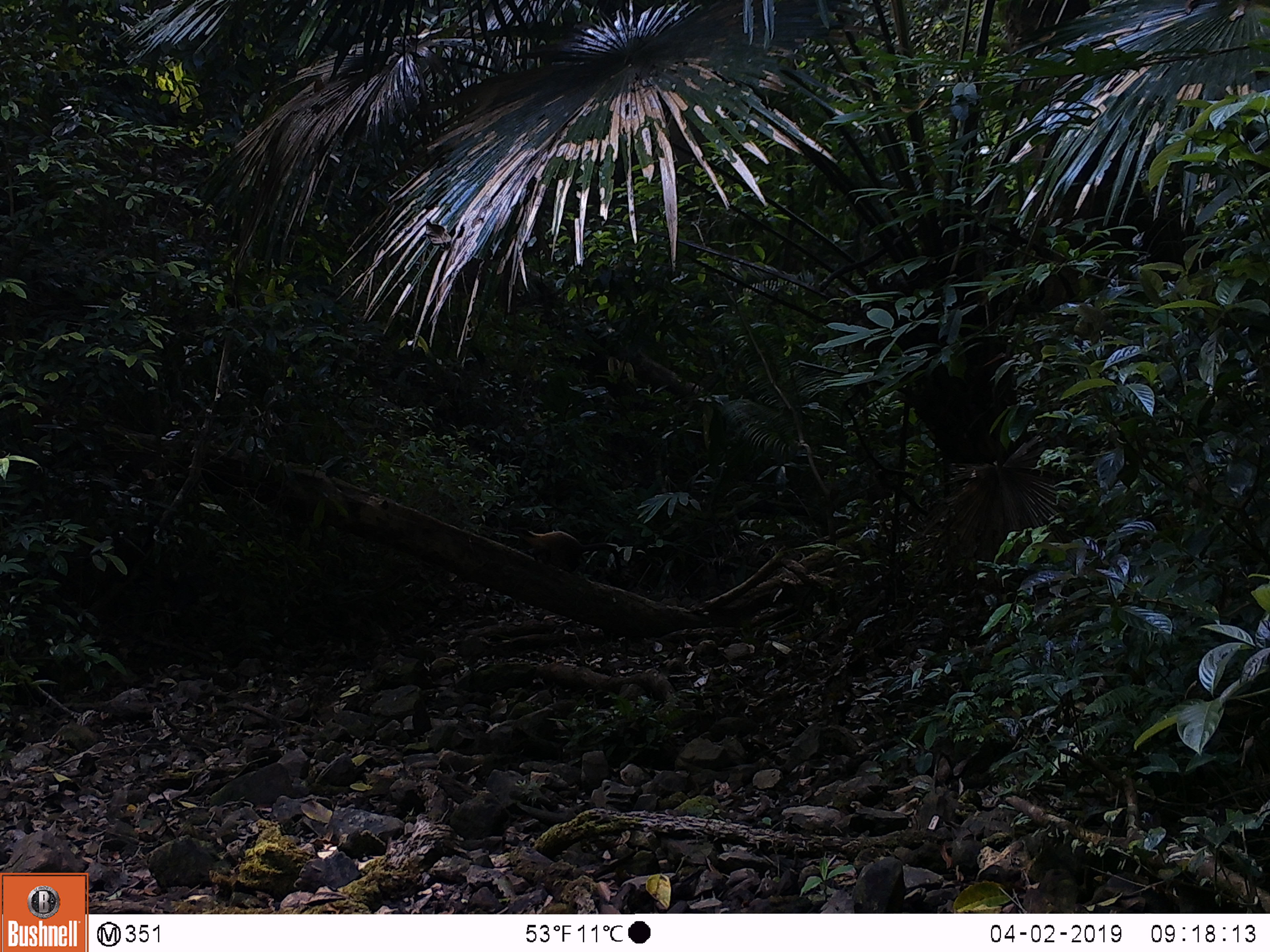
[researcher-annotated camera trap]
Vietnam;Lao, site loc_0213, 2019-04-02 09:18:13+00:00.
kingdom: Animalia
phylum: Chordata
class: Mammalia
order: Carnivora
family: Mustelidae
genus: Martes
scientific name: Martes flavigula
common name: yellow-throated marten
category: yellow throated marten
Yellow throated marten (yellow-throated marten) (Martes flavigula). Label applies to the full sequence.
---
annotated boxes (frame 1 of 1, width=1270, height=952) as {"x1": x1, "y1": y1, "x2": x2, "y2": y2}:
yellow throated marten: {"x1": 508, "y1": 526, "x2": 622, "y2": 574}